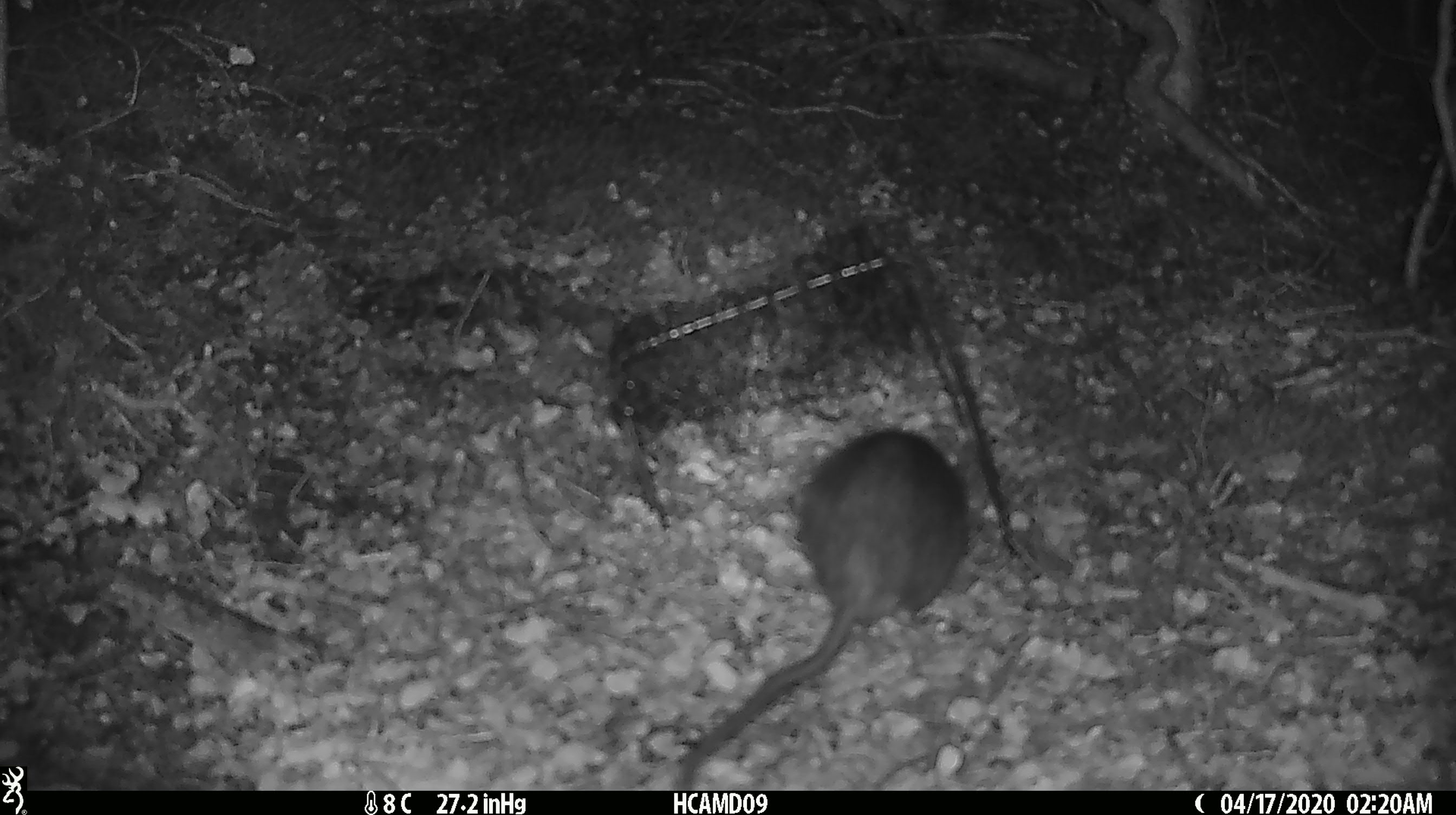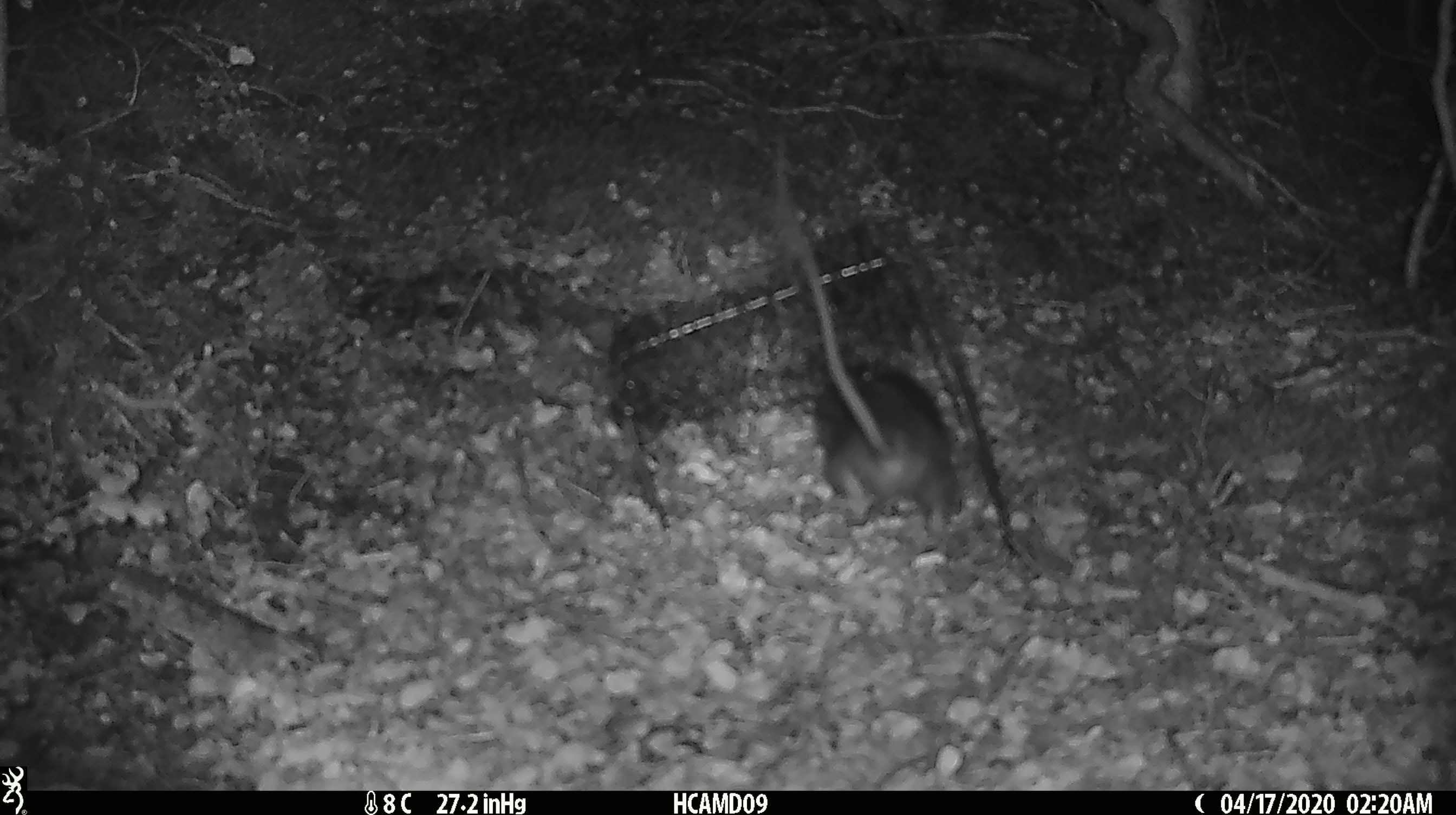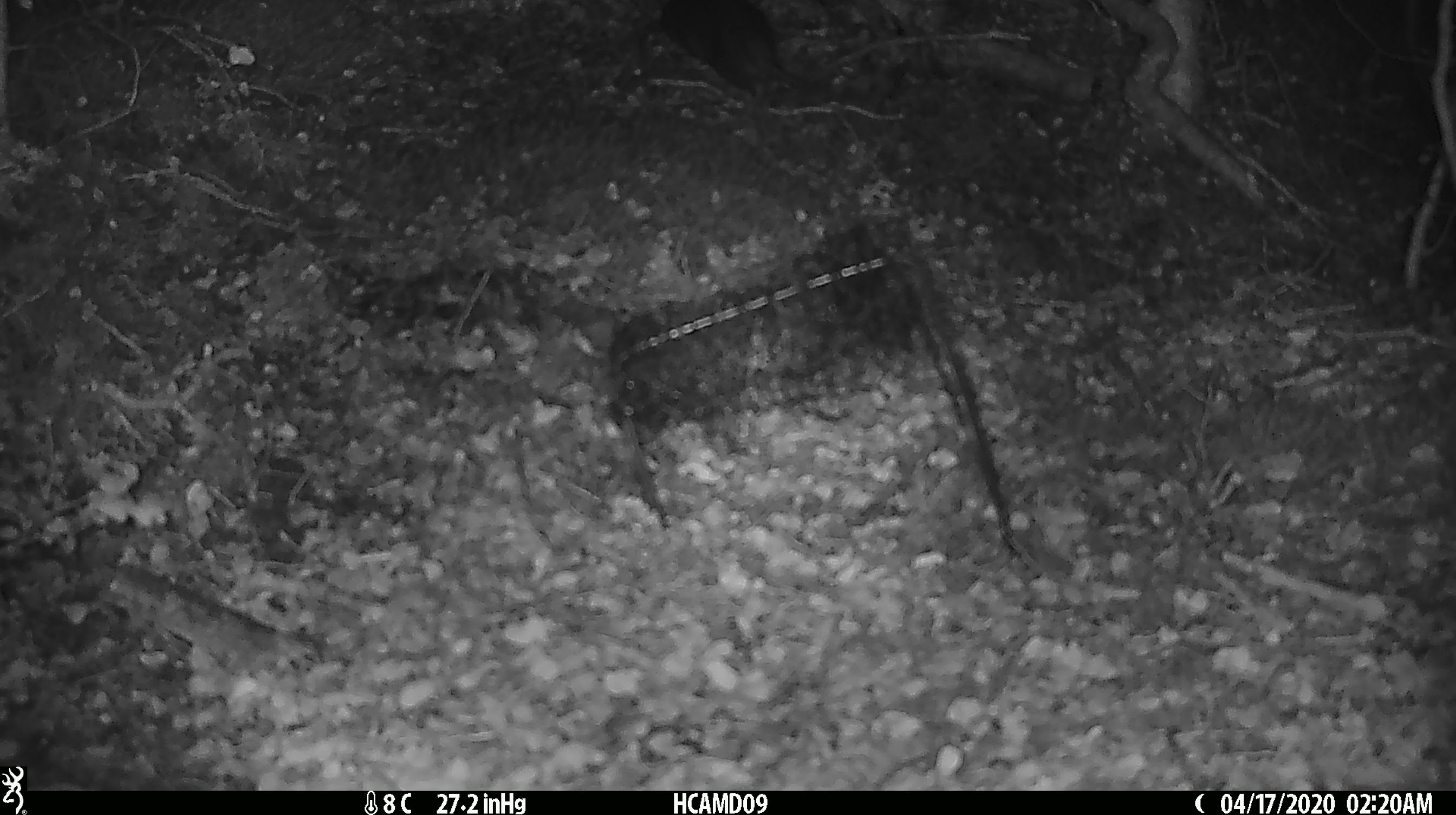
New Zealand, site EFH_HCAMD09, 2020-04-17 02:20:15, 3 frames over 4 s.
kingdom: Animalia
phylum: Chordata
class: Mammalia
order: Rodentia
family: Muridae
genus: Rattus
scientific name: Rattus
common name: rat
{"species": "rat (Rattus)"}